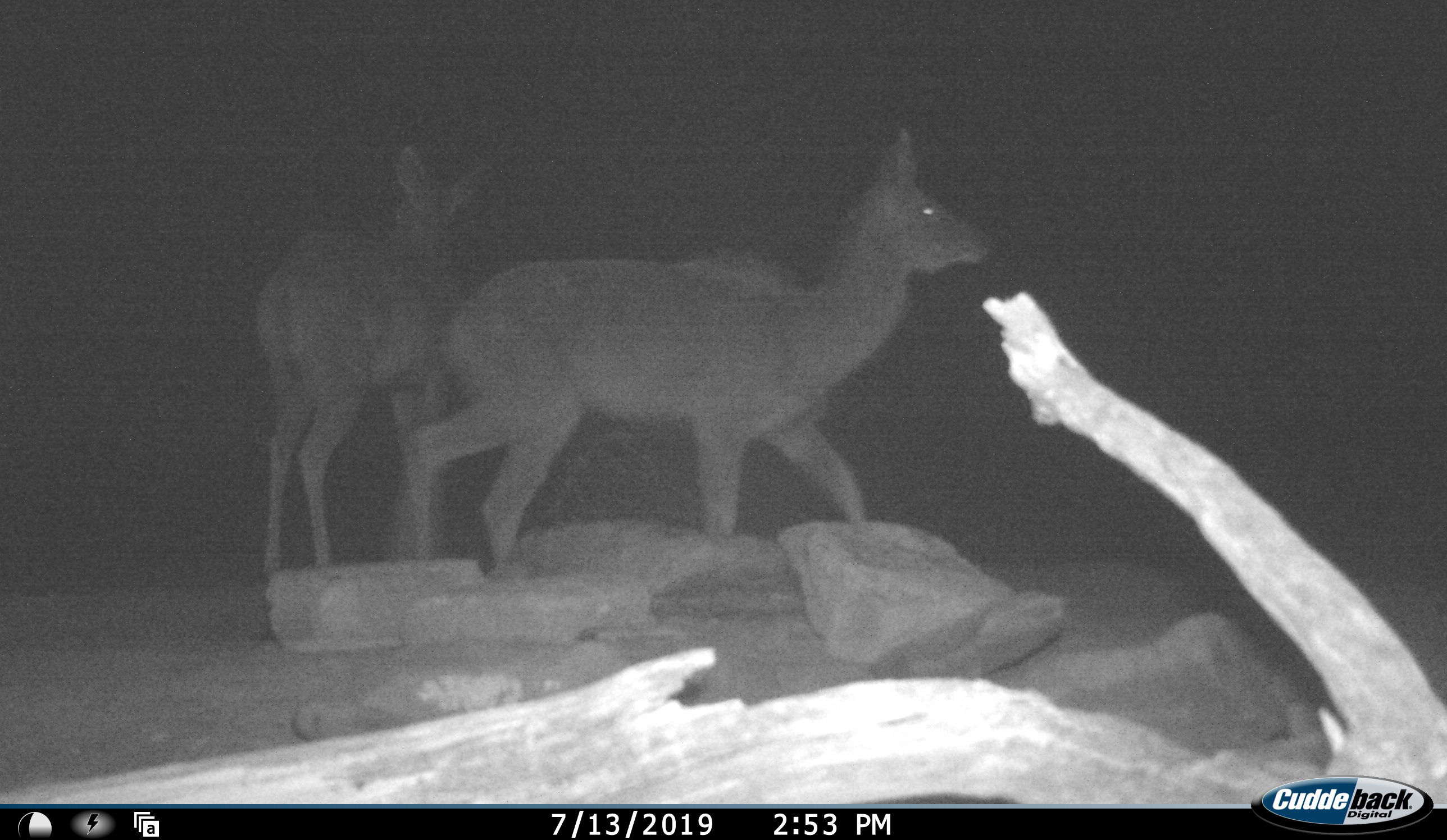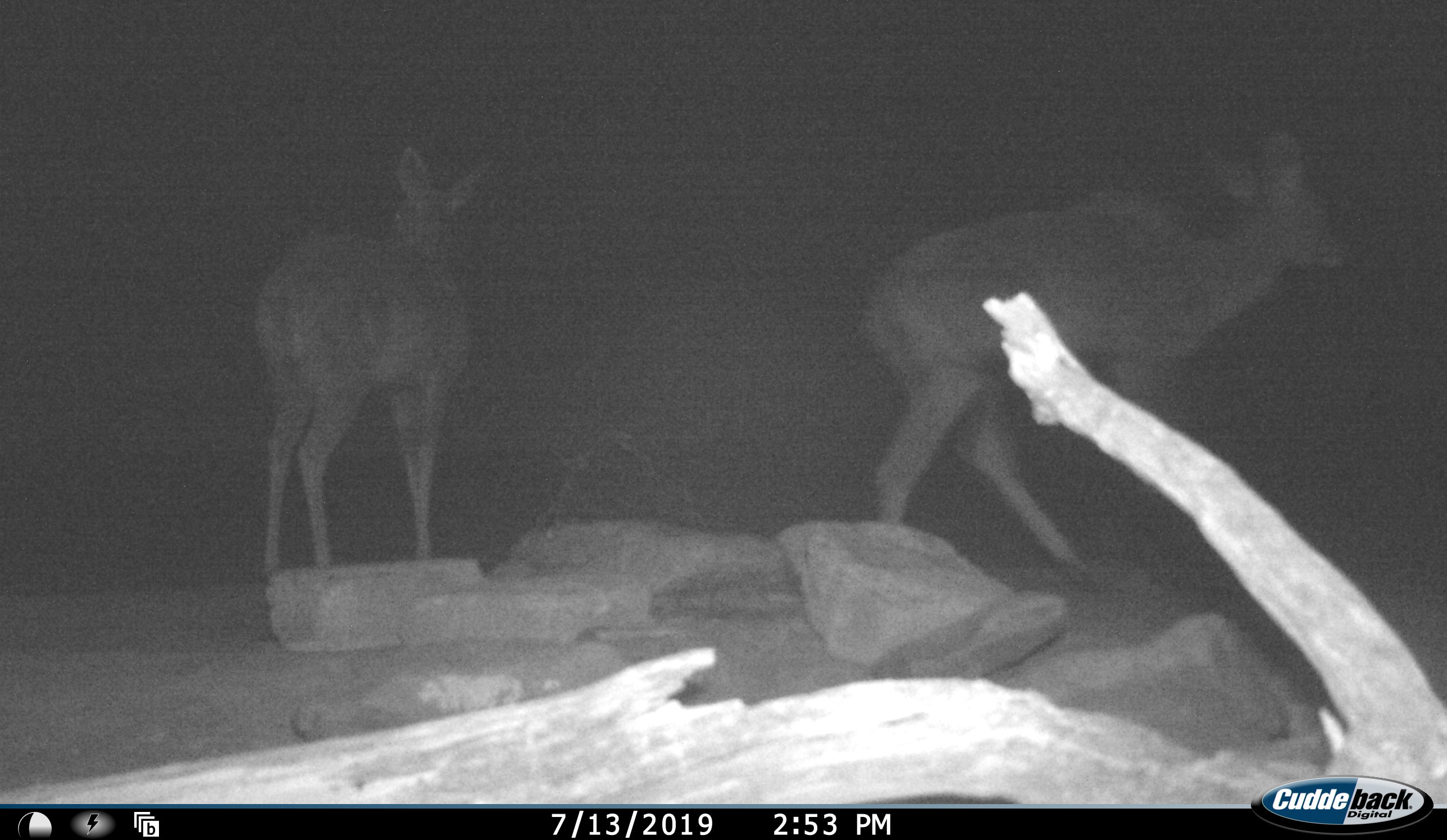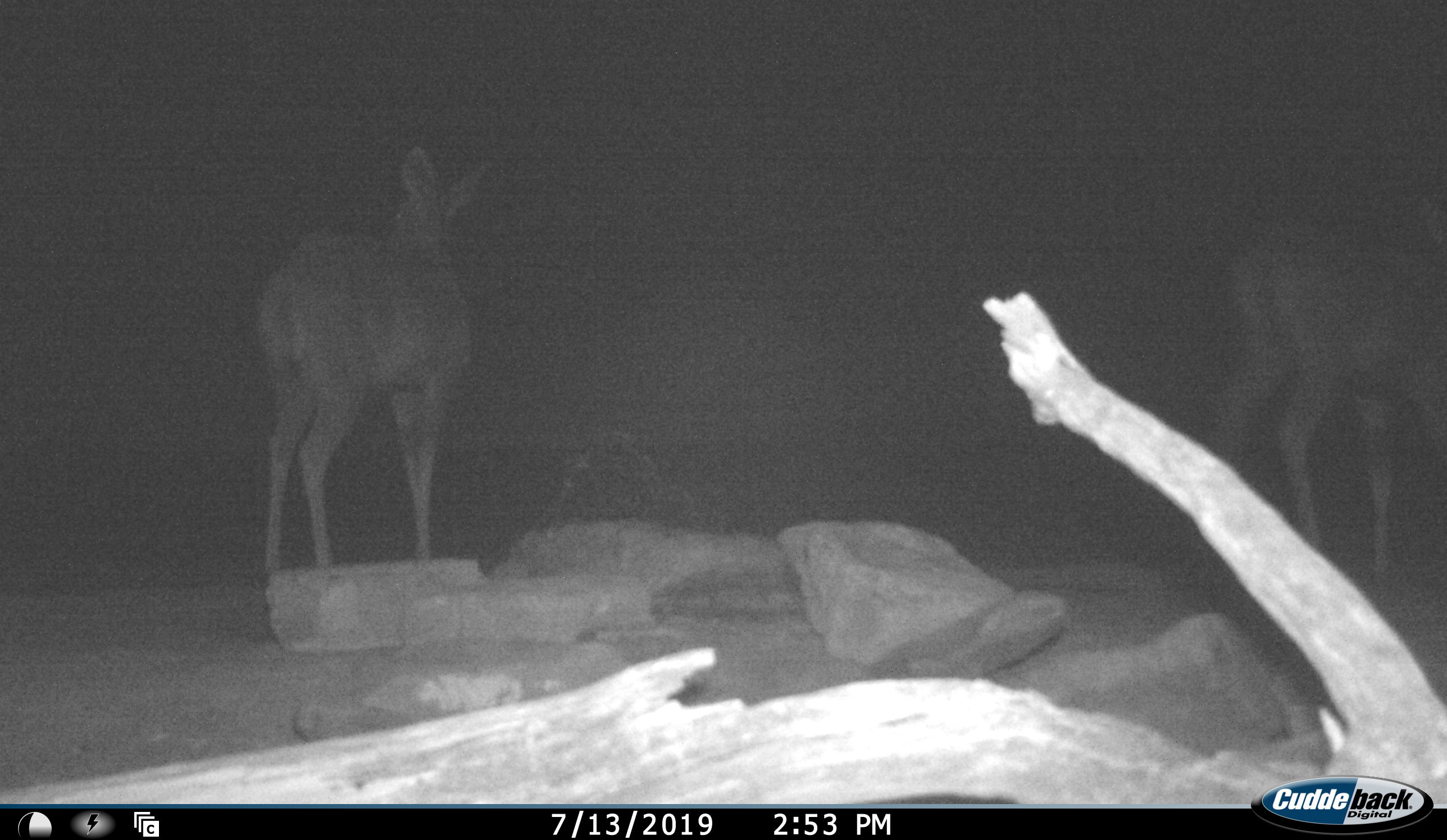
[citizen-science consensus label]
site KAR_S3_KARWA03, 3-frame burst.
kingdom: Animalia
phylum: Chordata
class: Mammalia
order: Artiodactyla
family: Bovidae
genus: Tragelaphus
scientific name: Tragelaphus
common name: kudu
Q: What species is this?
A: Kudu (Tragelaphus).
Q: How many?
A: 2.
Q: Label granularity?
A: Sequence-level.